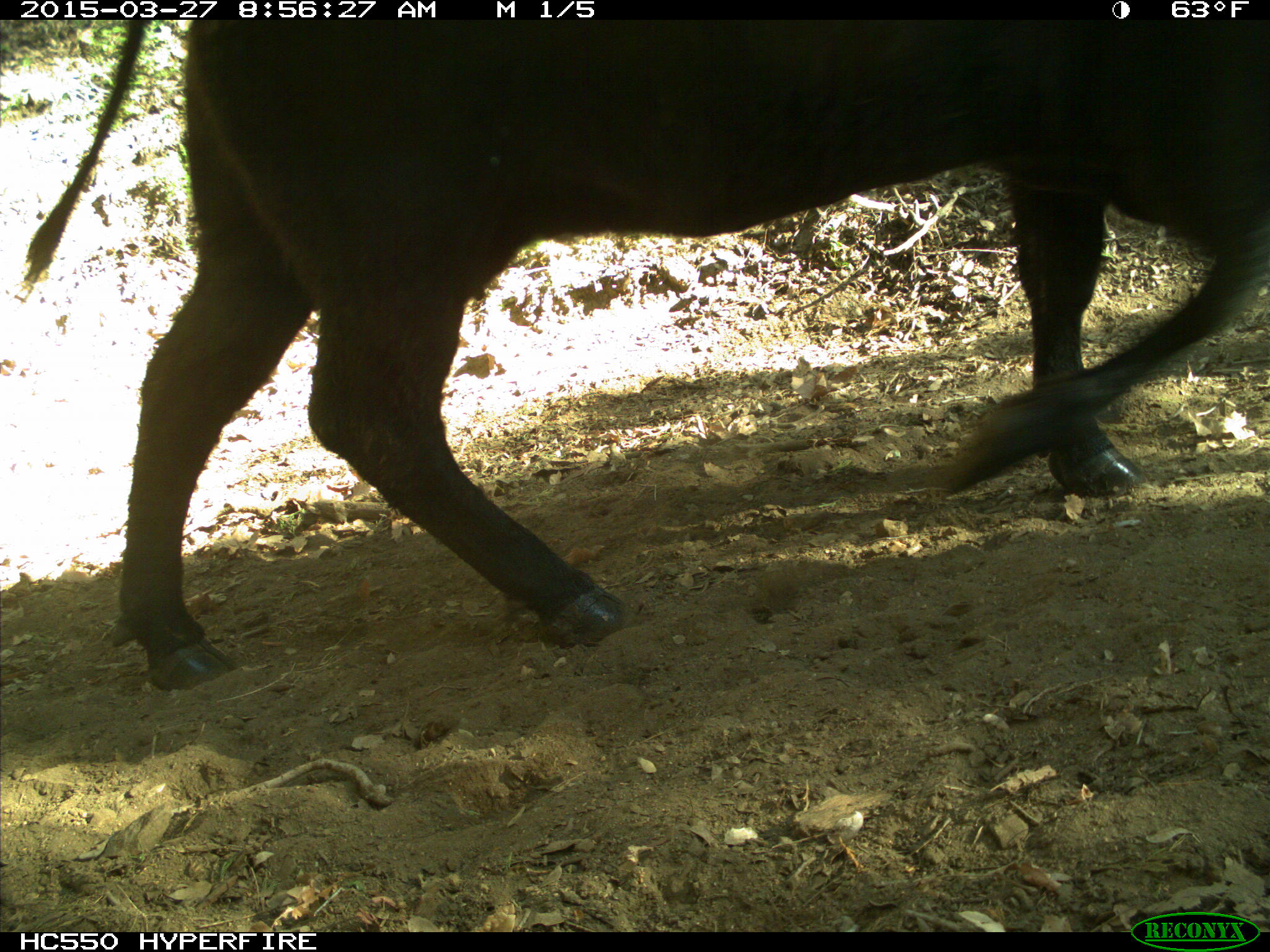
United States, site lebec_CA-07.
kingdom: Animalia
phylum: Chordata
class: Mammalia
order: Artiodactyla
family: Bovidae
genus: Bos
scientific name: Bos taurus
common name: domestic cow